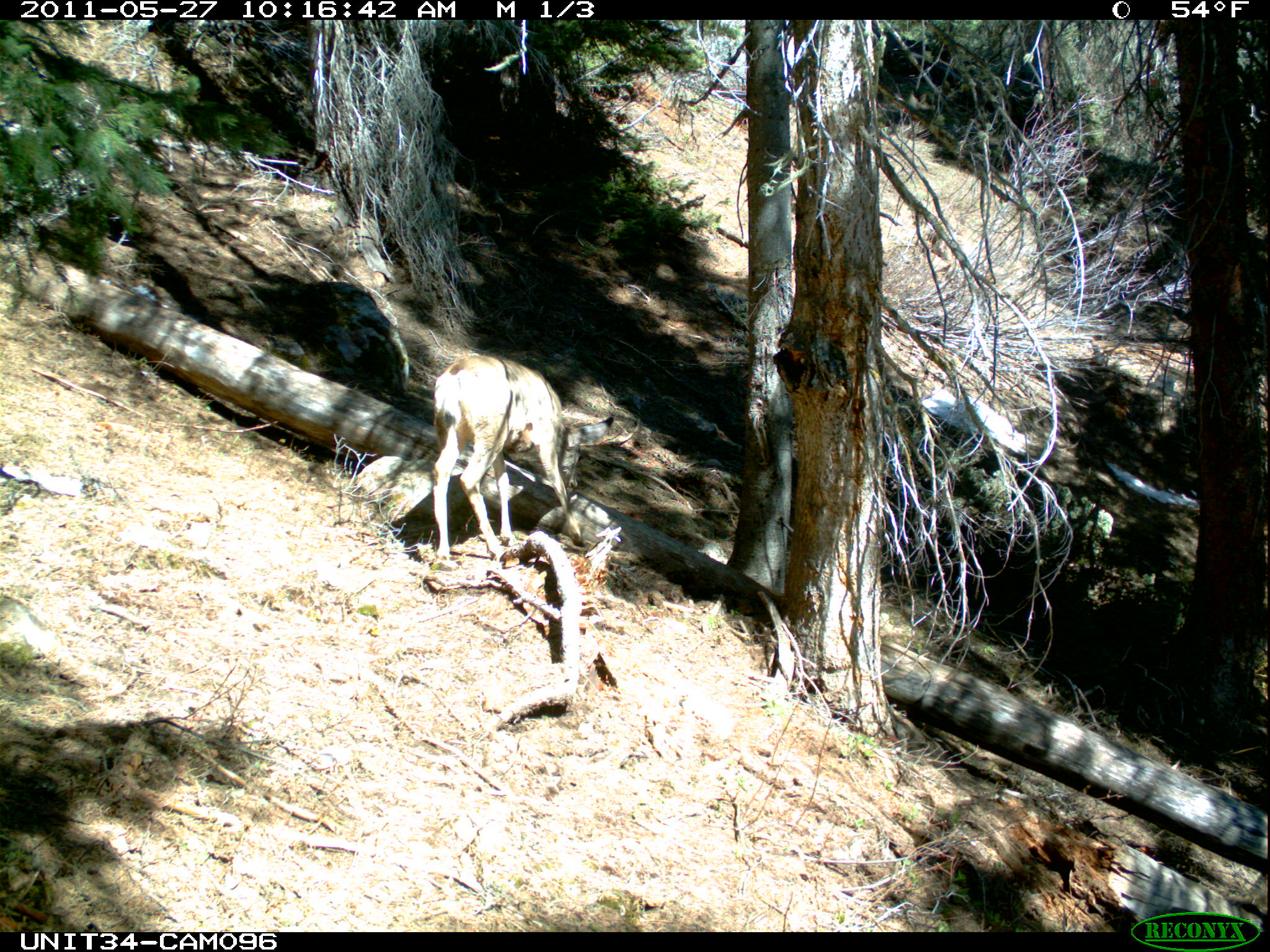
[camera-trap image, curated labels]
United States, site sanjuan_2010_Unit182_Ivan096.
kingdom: Animalia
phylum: Chordata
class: Mammalia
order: Artiodactyla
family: Cervidae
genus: Odocoileus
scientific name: Odocoileus hemionus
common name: mule deer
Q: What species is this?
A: Odocoileus hemionus (mule deer).